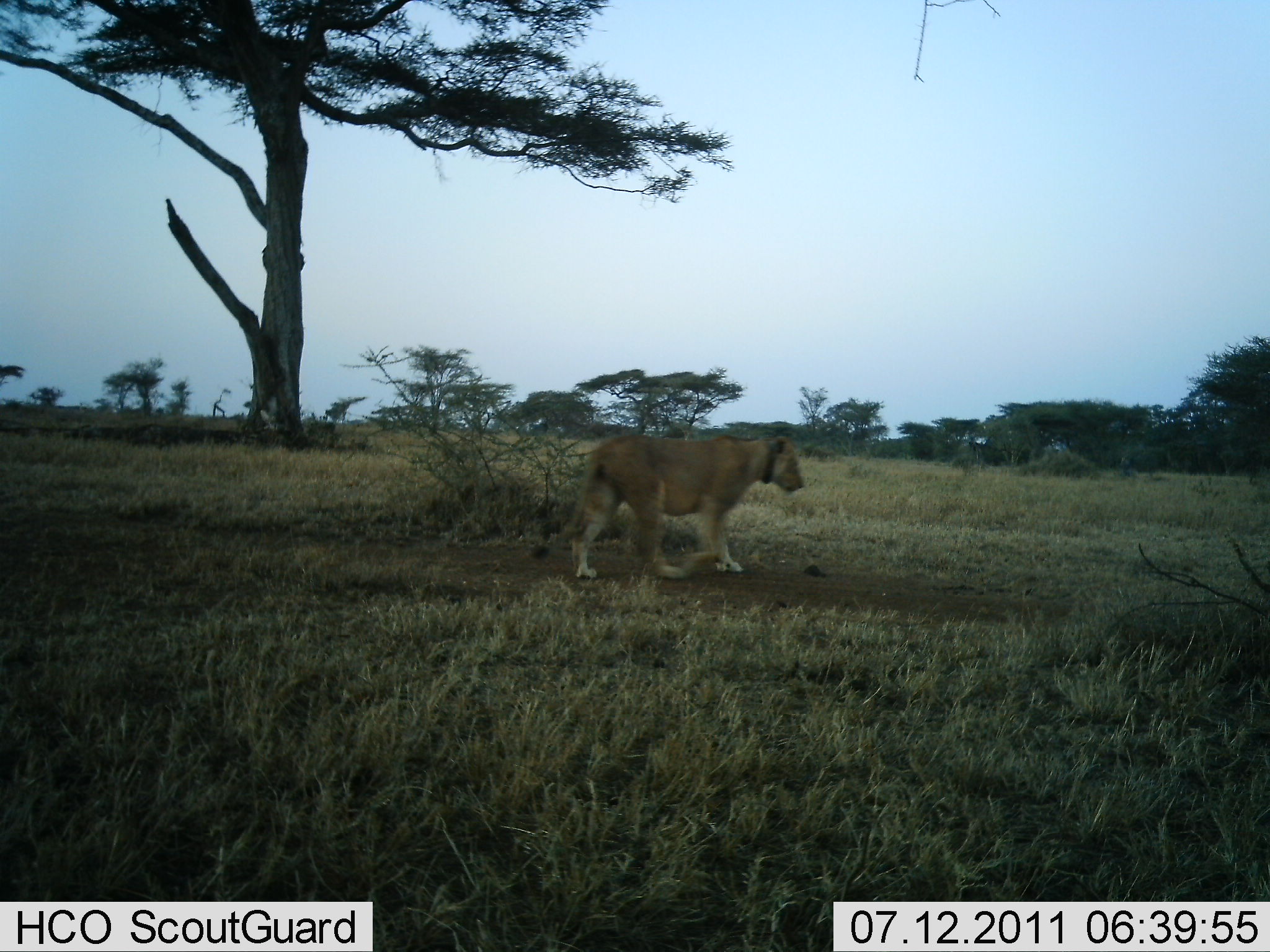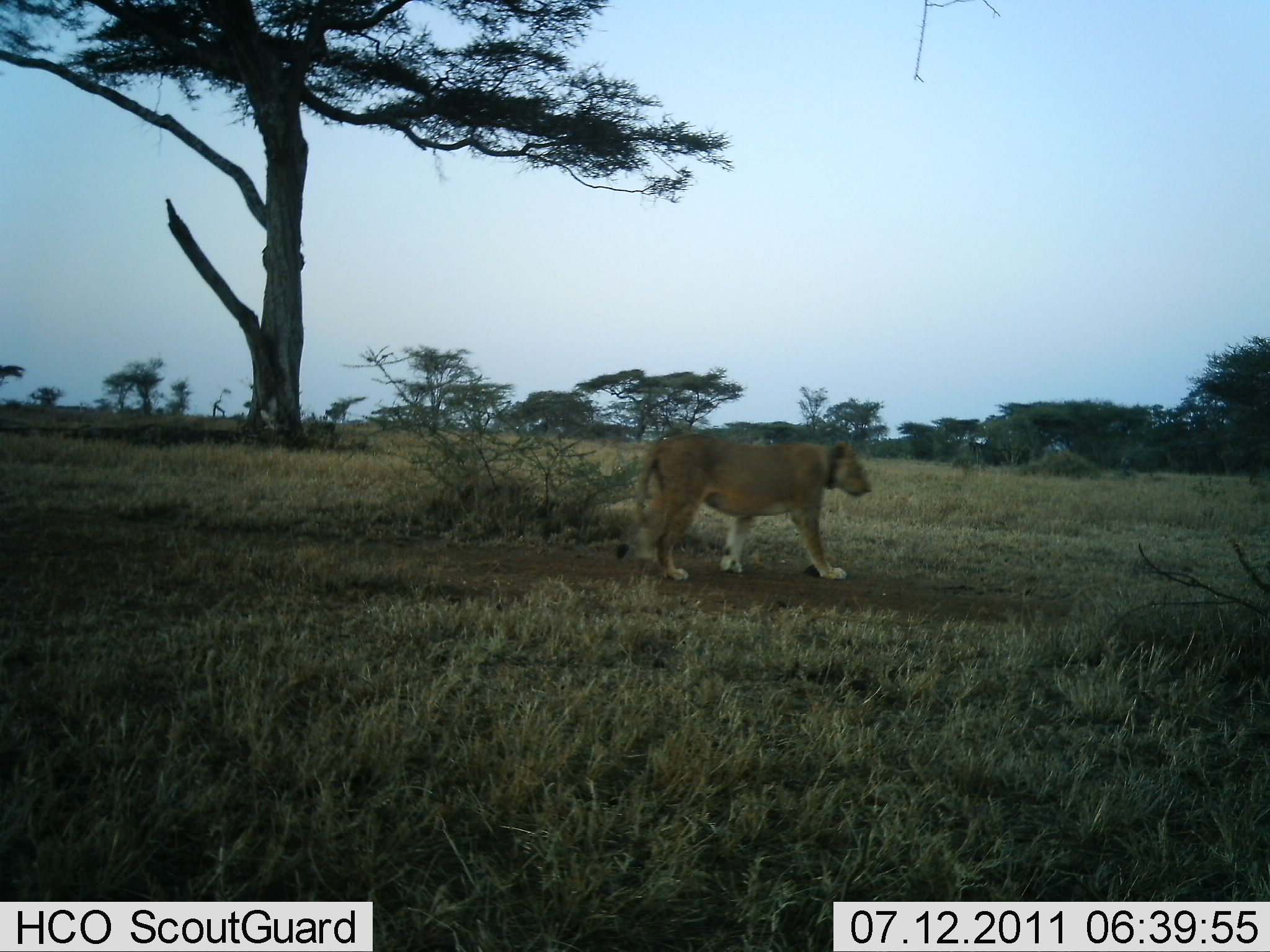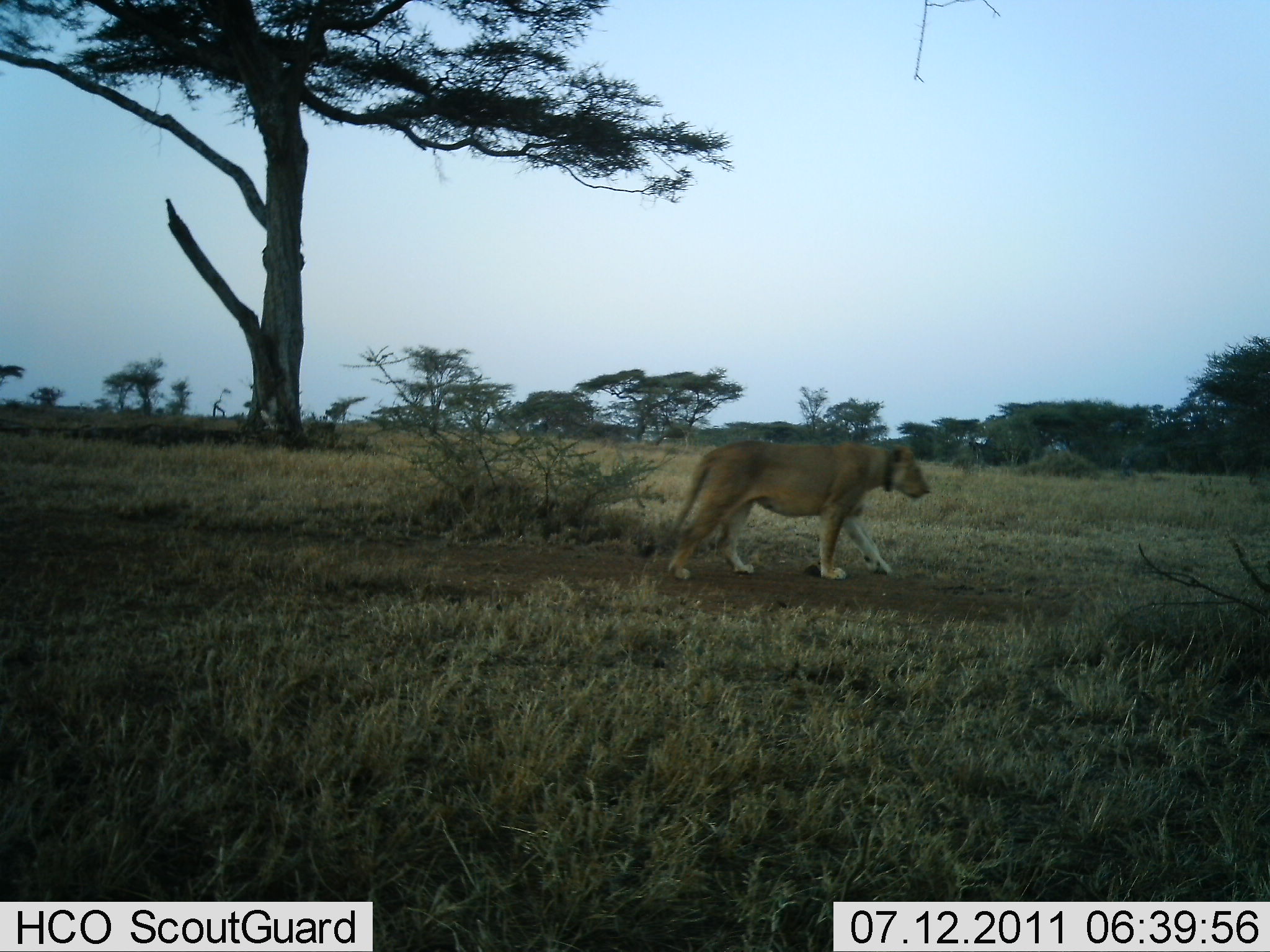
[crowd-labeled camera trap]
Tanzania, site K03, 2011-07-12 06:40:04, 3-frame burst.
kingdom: Animalia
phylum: Chordata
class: Mammalia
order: Carnivora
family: Felidae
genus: Panthera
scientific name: Panthera leo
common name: lion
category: lionfemale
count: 1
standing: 0%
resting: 0%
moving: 100%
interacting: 0%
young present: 0%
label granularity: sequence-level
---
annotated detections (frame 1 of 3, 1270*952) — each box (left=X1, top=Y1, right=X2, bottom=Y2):
animal: (left=530, top=431, right=808, bottom=582)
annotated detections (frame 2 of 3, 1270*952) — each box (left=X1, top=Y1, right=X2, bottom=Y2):
animal: (left=612, top=432, right=874, bottom=582)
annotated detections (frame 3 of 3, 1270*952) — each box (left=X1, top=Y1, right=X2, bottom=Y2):
animal: (left=640, top=439, right=932, bottom=585)